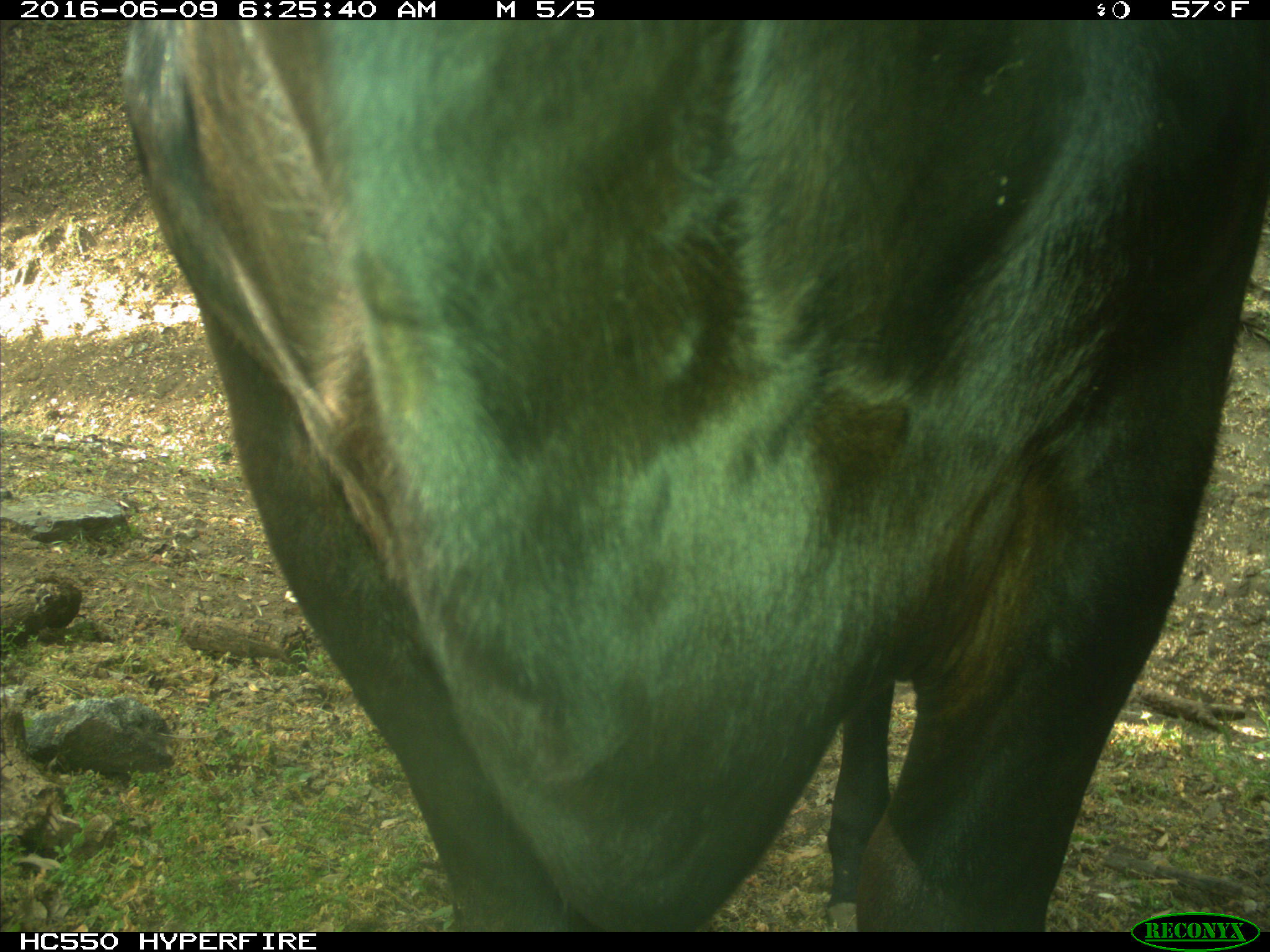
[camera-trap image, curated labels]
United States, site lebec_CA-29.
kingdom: Animalia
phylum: Chordata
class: Mammalia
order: Artiodactyla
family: Bovidae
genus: Bos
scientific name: Bos taurus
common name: domestic cow